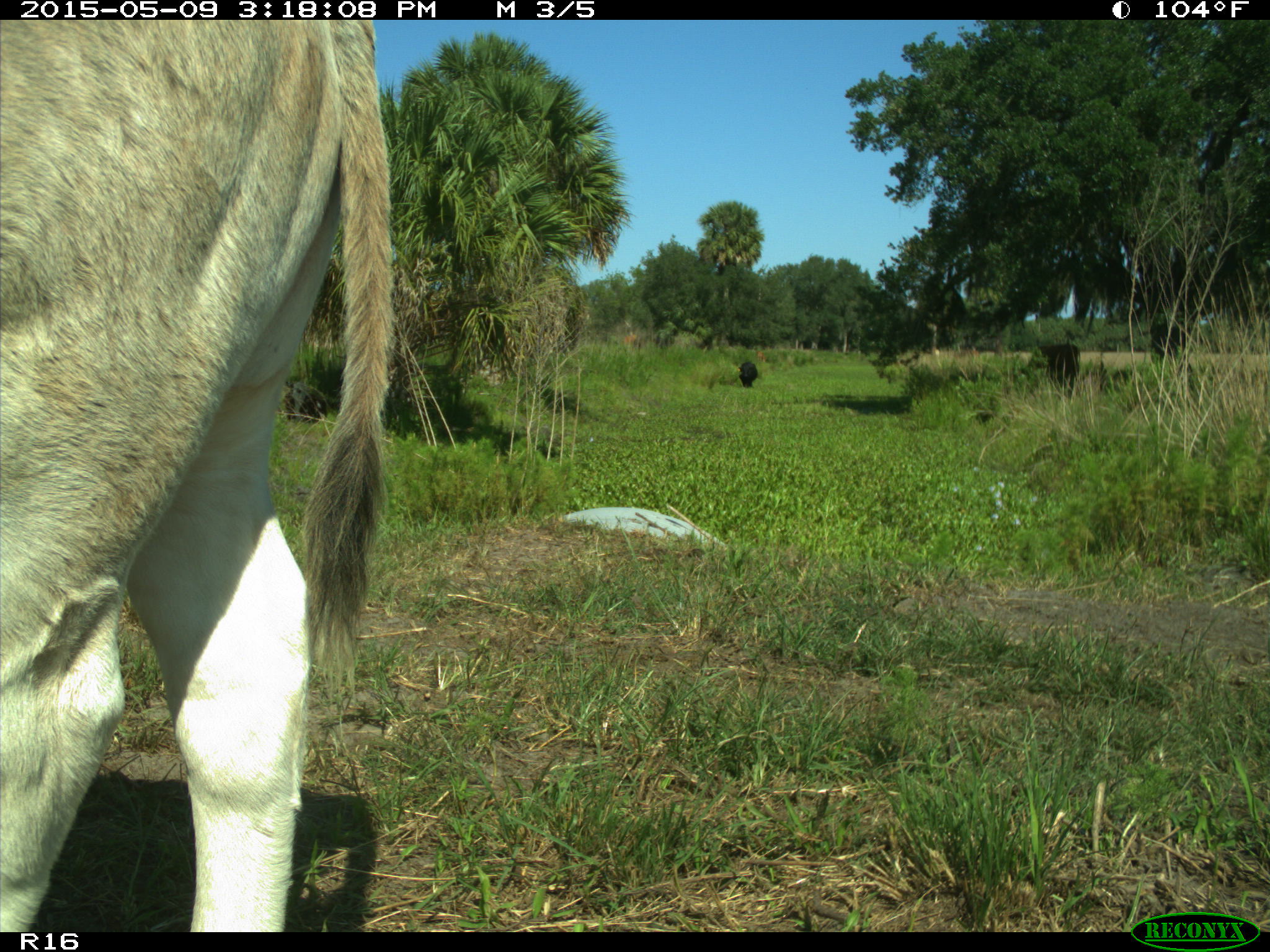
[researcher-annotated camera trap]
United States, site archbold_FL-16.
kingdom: Animalia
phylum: Chordata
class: Mammalia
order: Artiodactyla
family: Bovidae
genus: Bos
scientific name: Bos taurus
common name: domestic cow